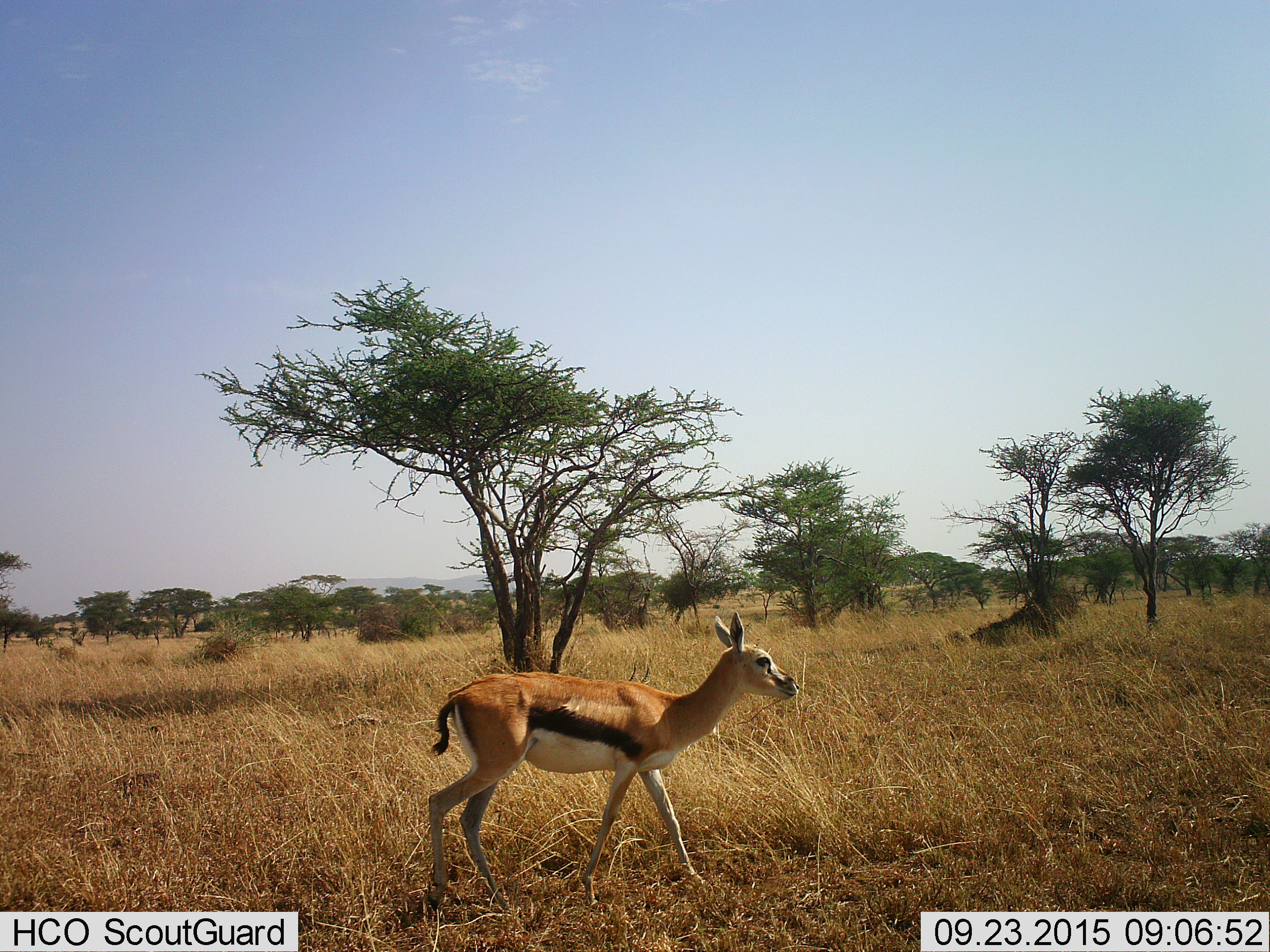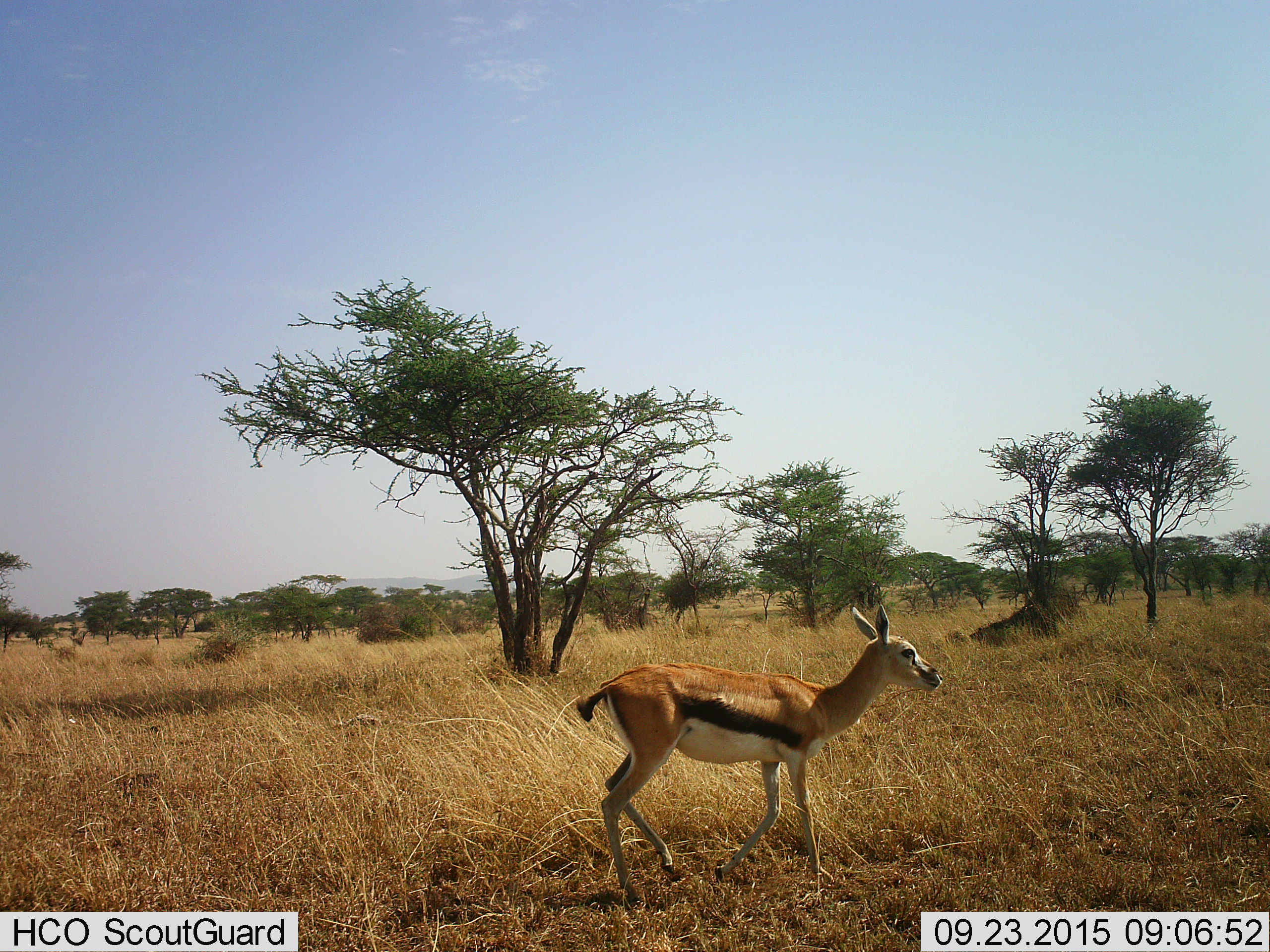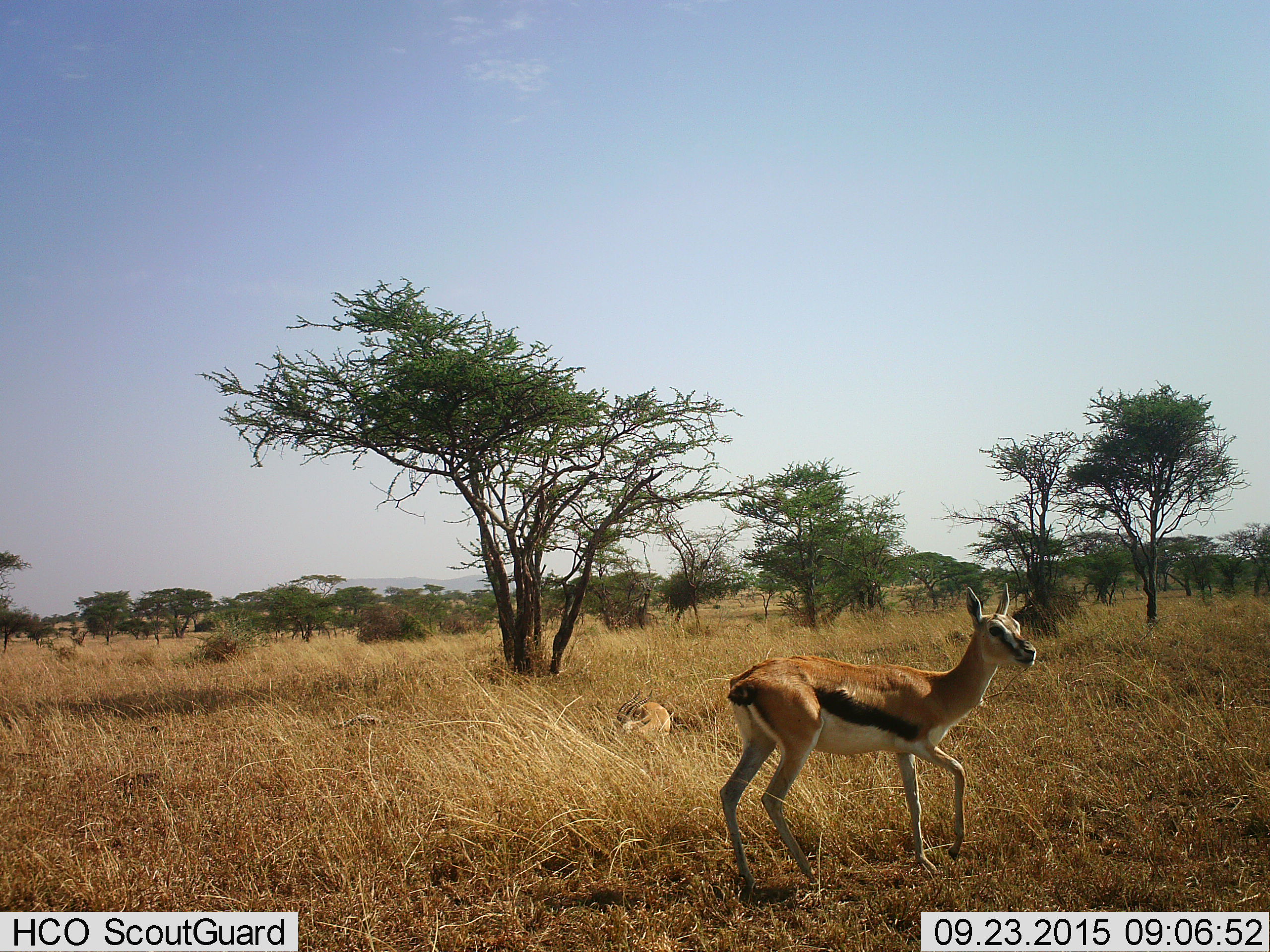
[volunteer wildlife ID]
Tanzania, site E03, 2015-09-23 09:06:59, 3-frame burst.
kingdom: Animalia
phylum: Chordata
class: Mammalia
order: Artiodactyla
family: Bovidae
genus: Eudorcas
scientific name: Eudorcas thomsonii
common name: thomson's gazelle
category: gazellethomsons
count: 2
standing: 6%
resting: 62%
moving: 94%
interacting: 0%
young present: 0%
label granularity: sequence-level